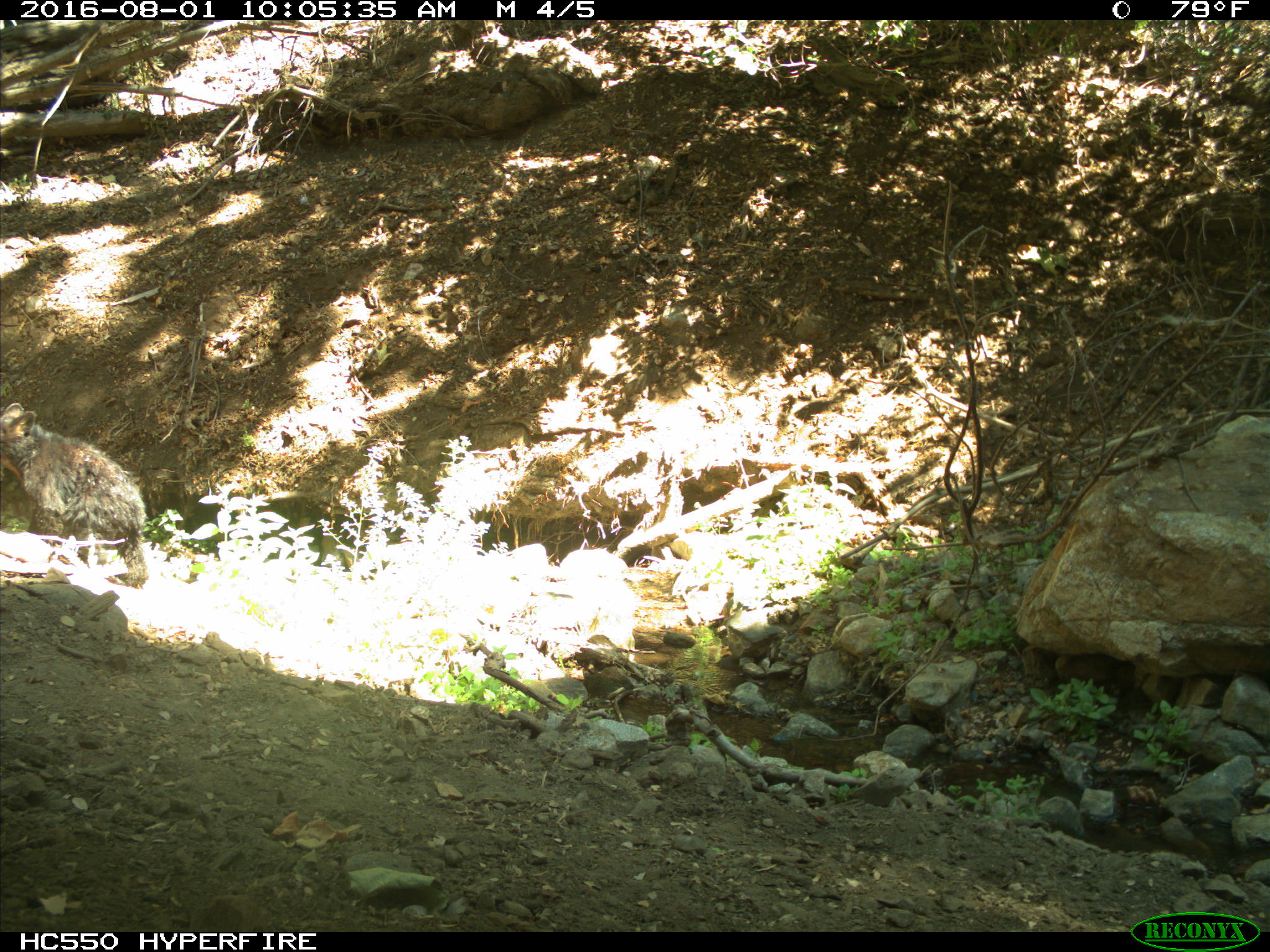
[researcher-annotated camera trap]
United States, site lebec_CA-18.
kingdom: Animalia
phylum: Chordata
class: Mammalia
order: Carnivora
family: Ursidae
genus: Ursus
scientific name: Ursus americanus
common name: american black bear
Ursus americanus (american black bear).